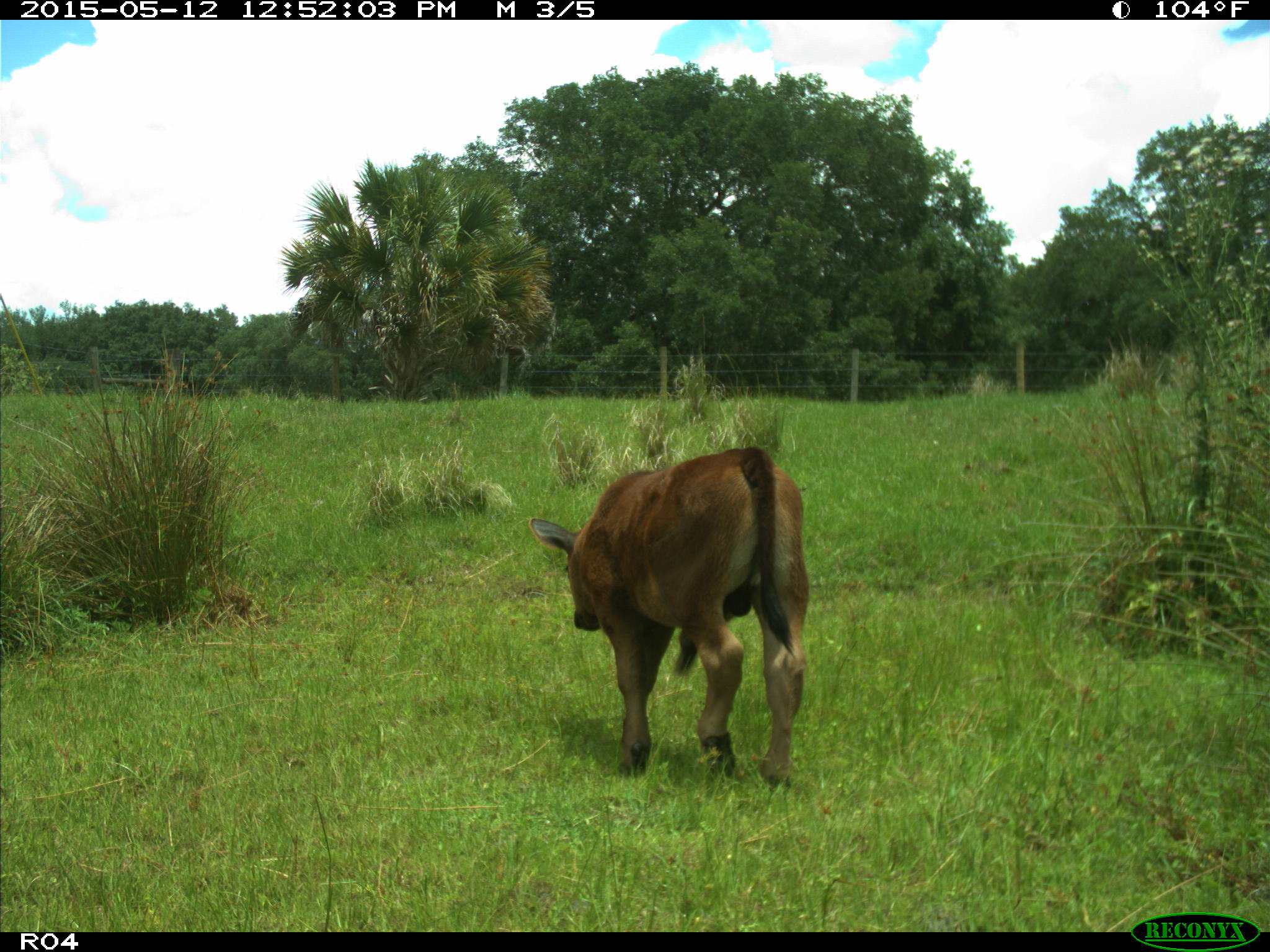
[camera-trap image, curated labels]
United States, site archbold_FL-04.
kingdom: Animalia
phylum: Chordata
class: Mammalia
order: Artiodactyla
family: Bovidae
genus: Bos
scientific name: Bos taurus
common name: domestic cow